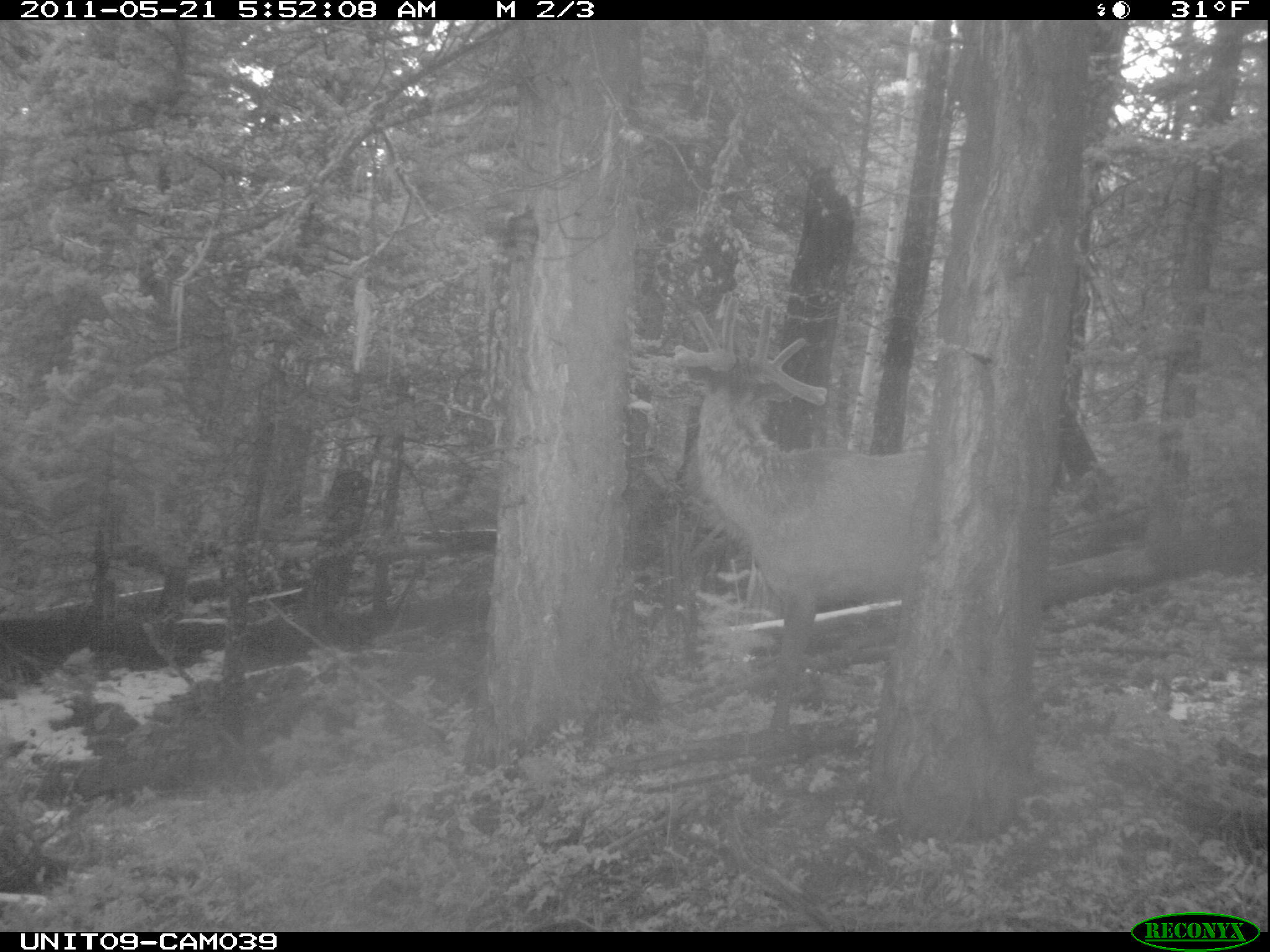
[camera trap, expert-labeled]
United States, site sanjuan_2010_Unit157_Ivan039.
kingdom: Animalia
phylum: Chordata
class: Mammalia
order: Artiodactyla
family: Cervidae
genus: Cervus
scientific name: Cervus elaphus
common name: red deer